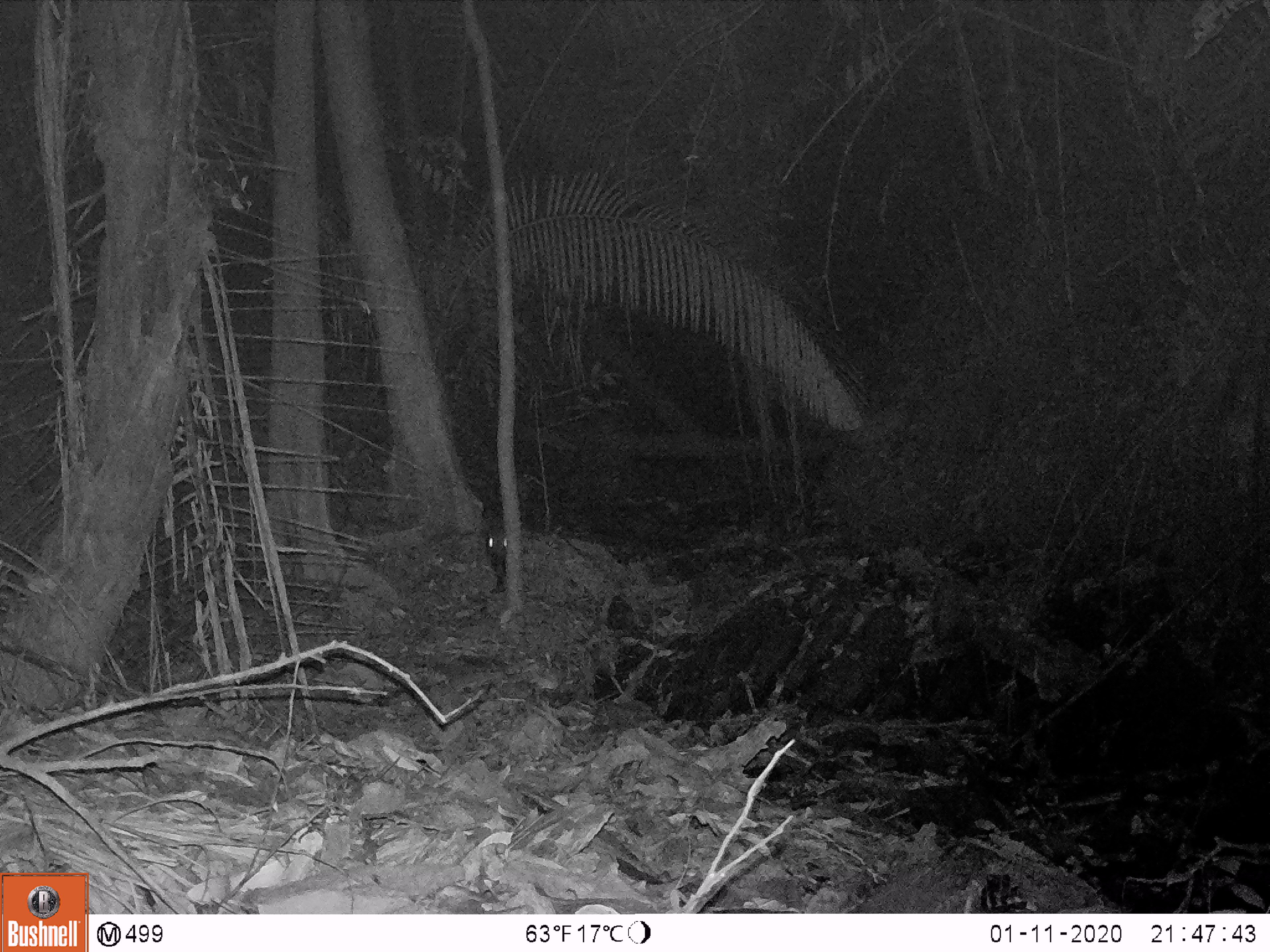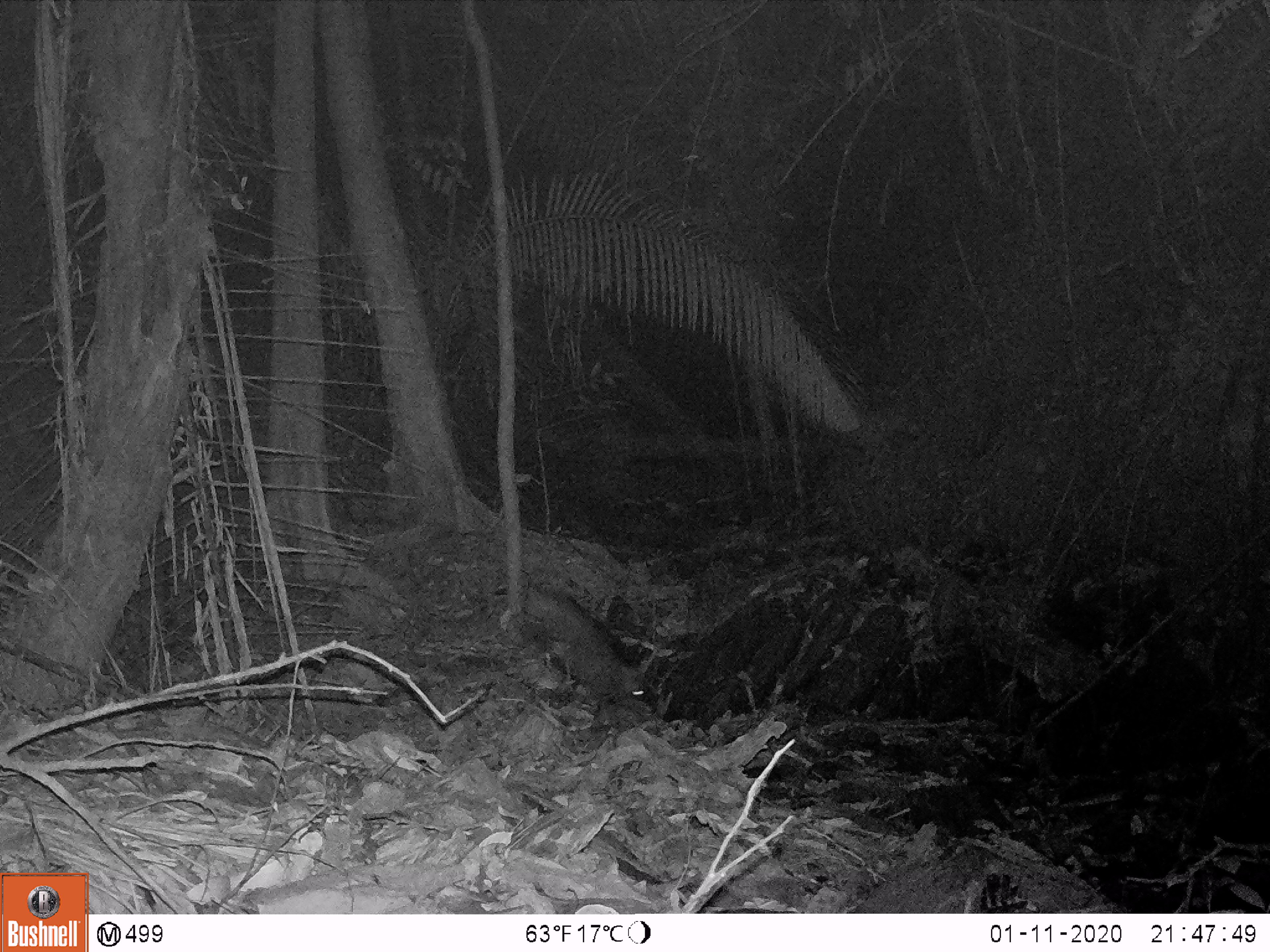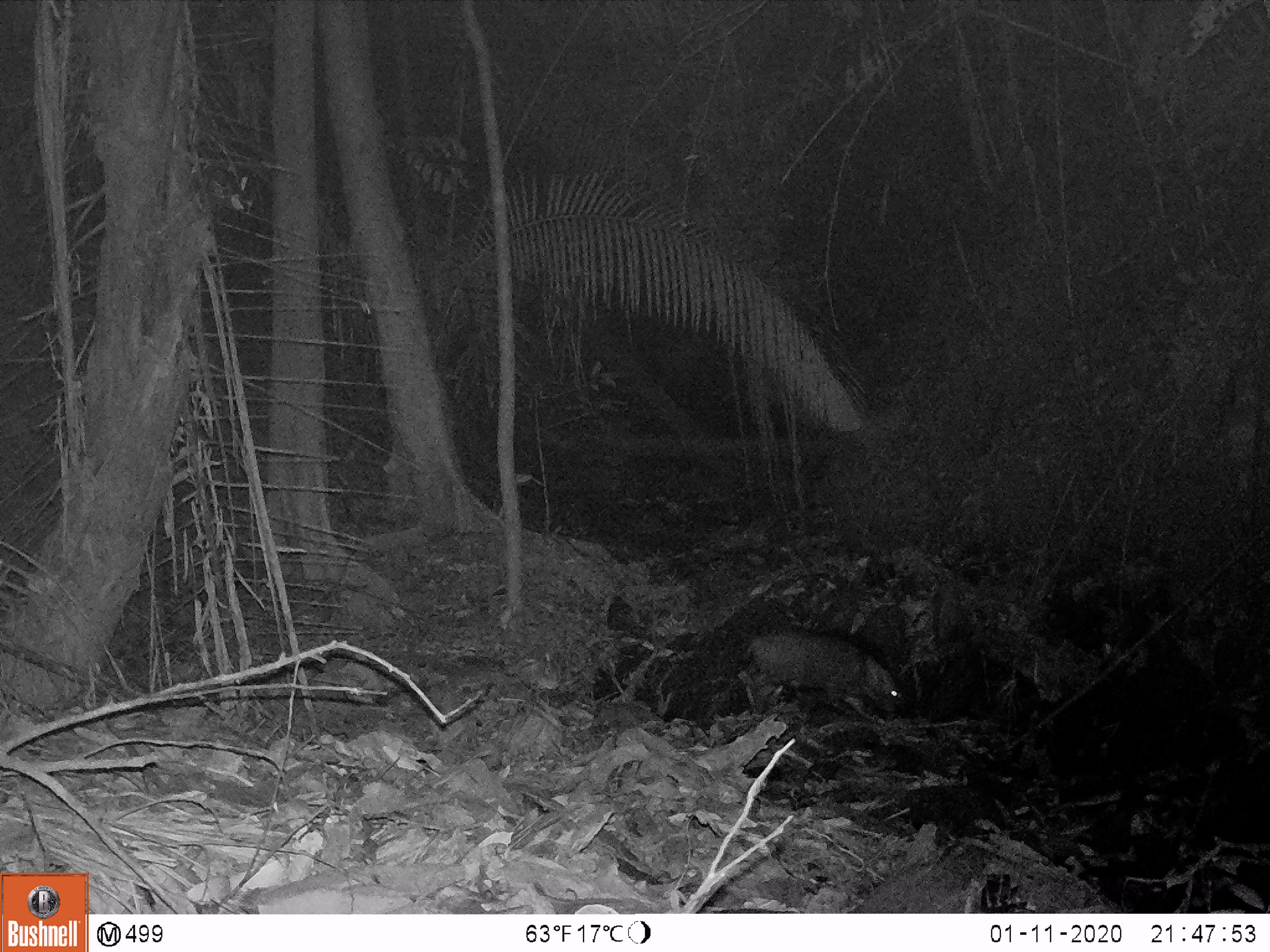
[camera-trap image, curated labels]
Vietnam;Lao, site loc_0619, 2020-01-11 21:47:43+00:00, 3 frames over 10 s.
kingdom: Animalia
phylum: Chordata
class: Mammalia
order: Artiodactyla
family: Suidae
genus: Sus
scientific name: Sus scrofa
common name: eurasian wild pig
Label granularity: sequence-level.